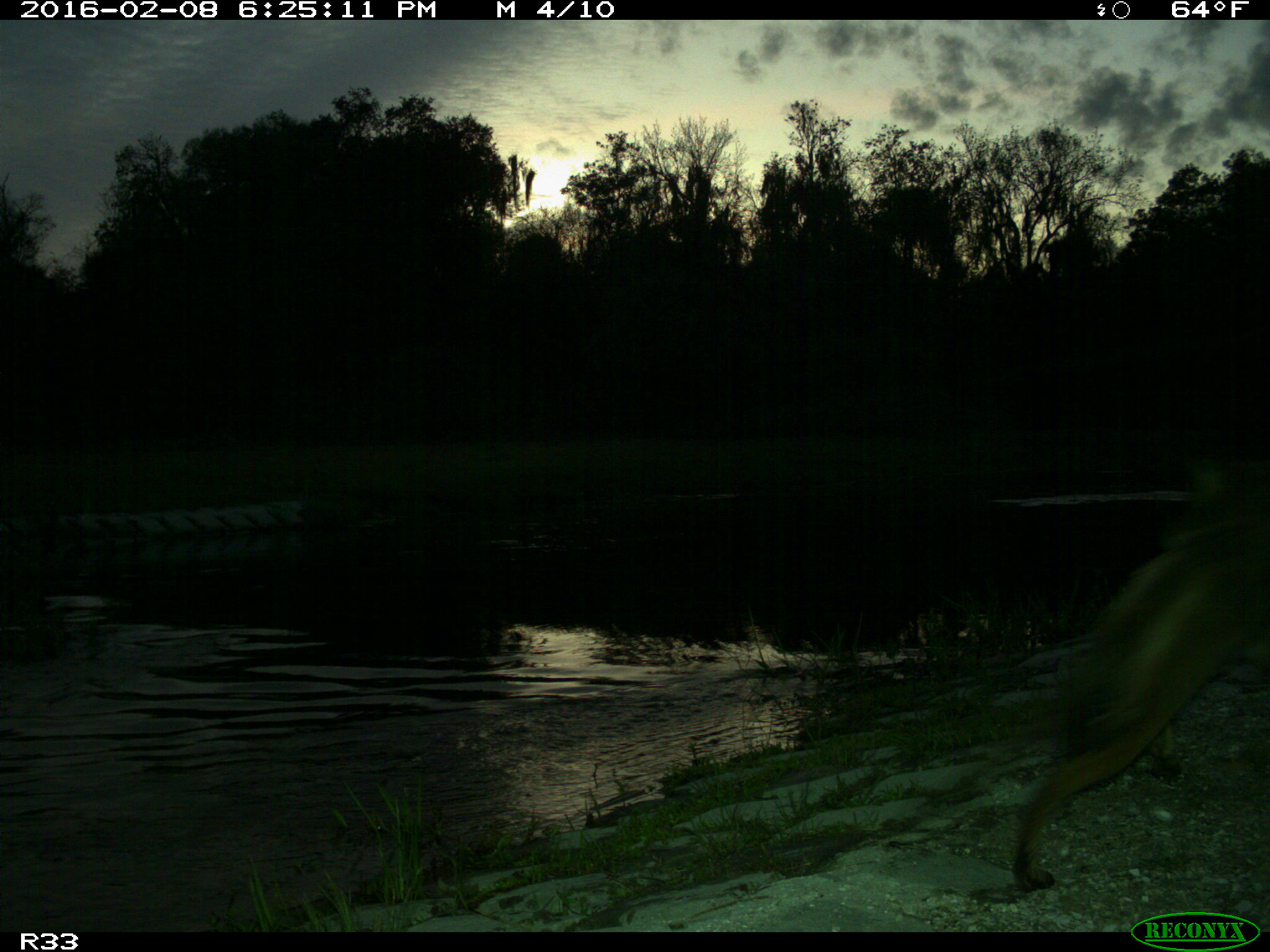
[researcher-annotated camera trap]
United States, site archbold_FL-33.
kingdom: Animalia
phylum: Chordata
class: Mammalia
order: Carnivora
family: Canidae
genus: Canis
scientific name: Canis latrans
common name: coyote